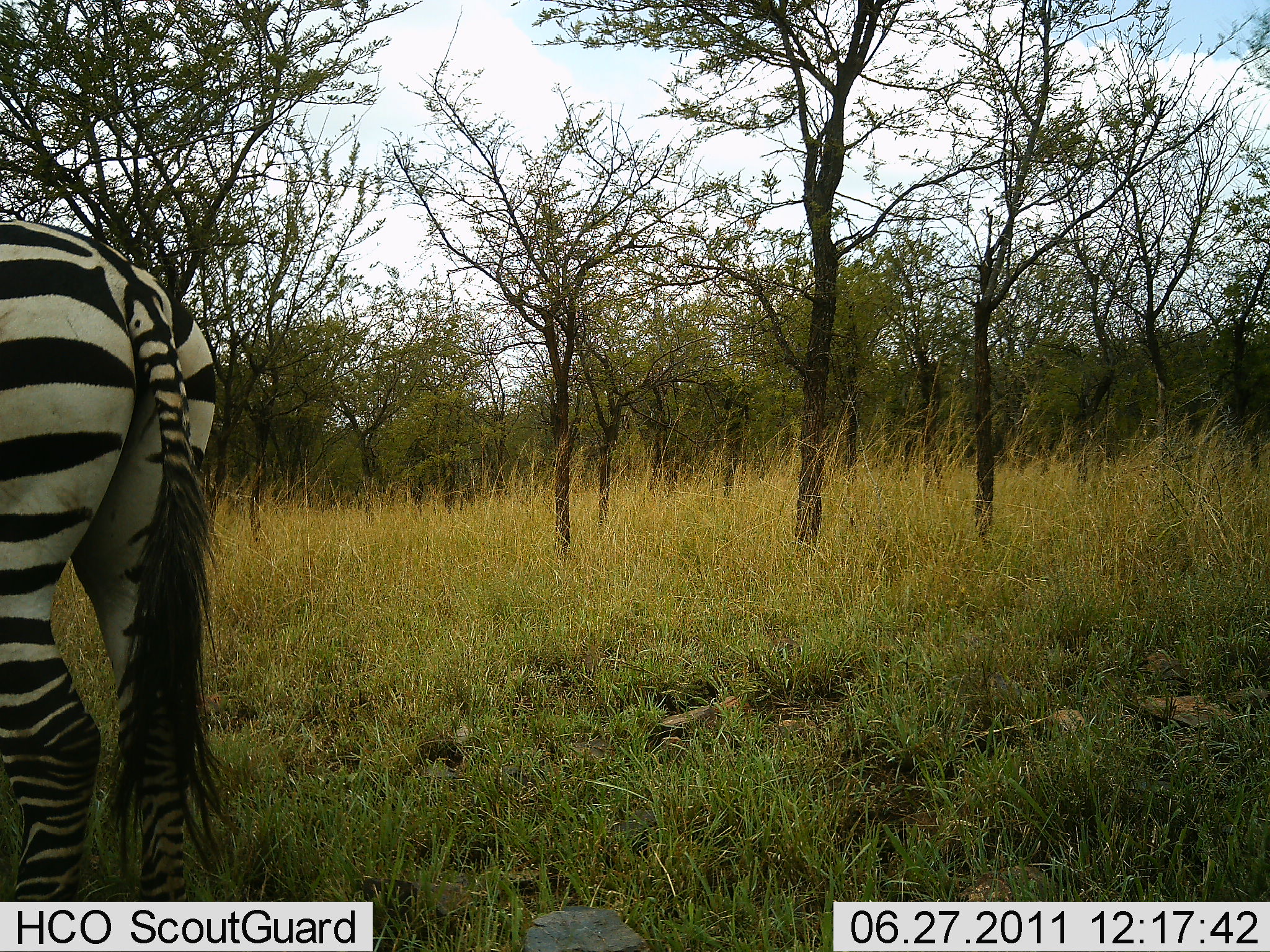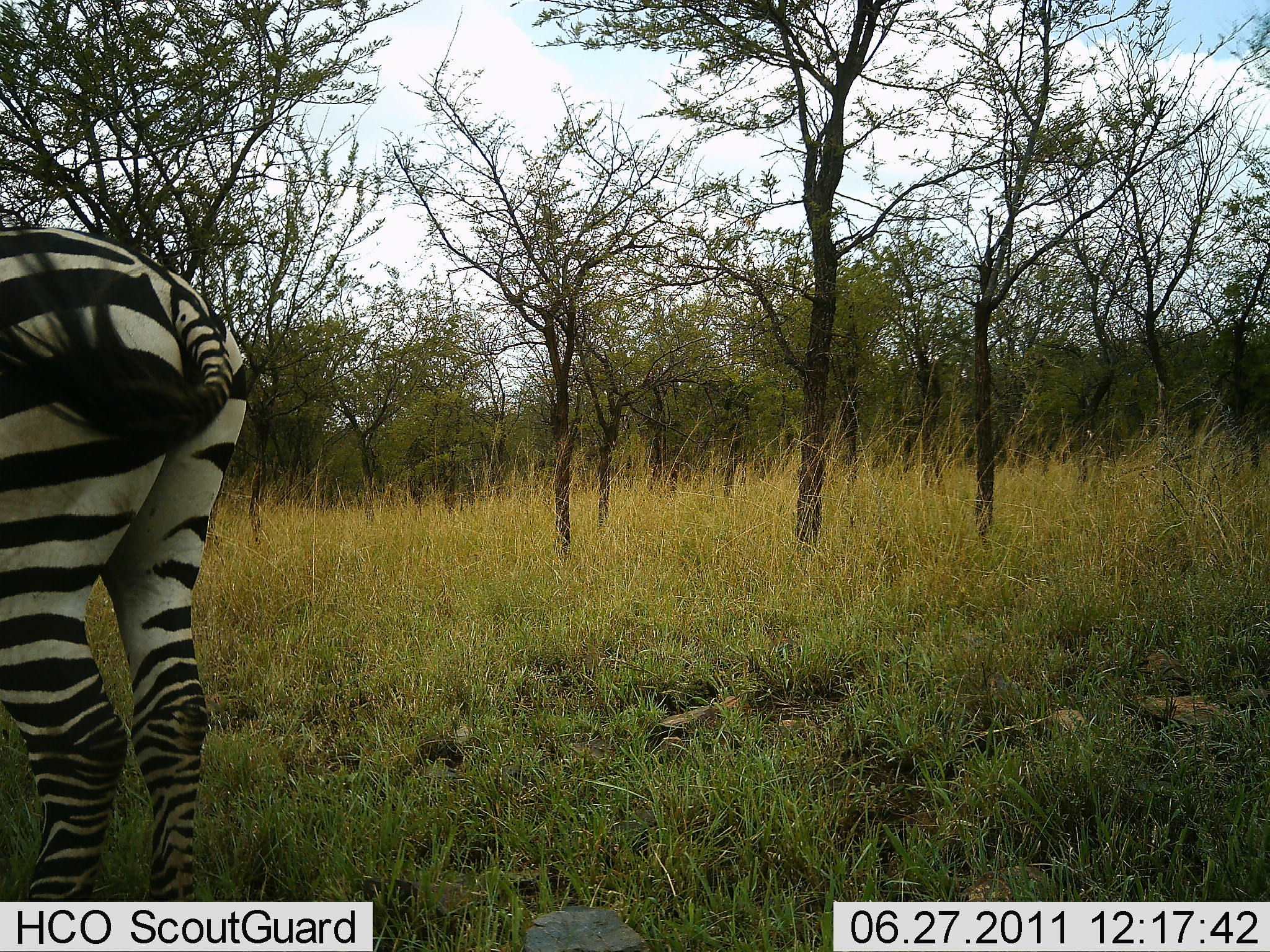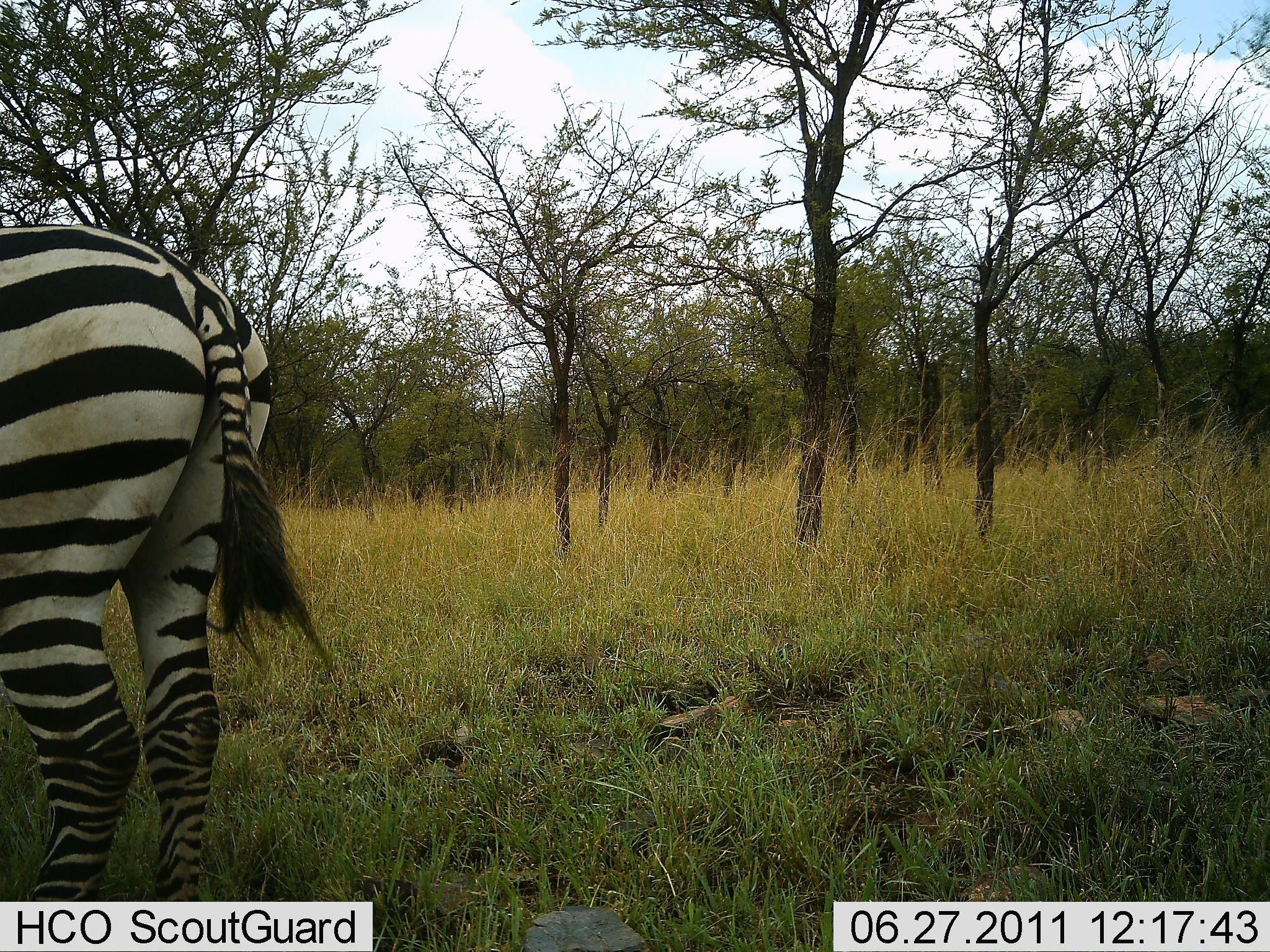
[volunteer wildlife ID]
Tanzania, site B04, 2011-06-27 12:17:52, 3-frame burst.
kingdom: Animalia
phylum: Chordata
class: Mammalia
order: Perissodactyla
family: Equidae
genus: Equus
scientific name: Equus quagga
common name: plains zebra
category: zebra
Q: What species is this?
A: Zebra (plains zebra) (Equus quagga).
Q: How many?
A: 1.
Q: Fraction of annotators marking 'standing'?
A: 80%.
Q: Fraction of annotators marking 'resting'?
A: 0%.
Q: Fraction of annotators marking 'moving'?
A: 10%.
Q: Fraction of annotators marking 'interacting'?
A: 0%.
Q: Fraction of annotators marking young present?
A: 0%.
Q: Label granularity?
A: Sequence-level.